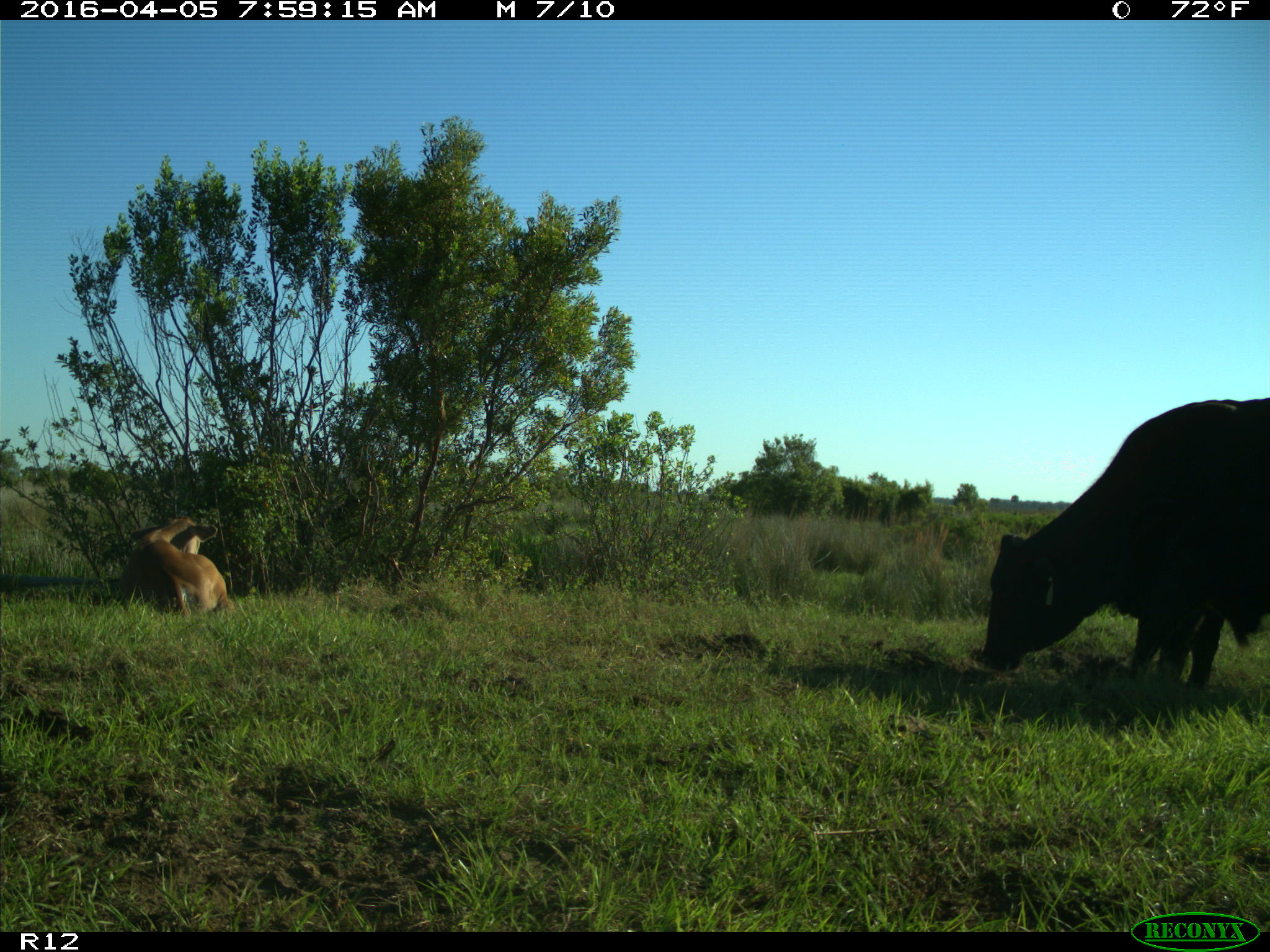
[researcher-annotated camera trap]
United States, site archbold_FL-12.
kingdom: Animalia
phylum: Chordata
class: Mammalia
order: Artiodactyla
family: Bovidae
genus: Bos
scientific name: Bos taurus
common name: domestic cow